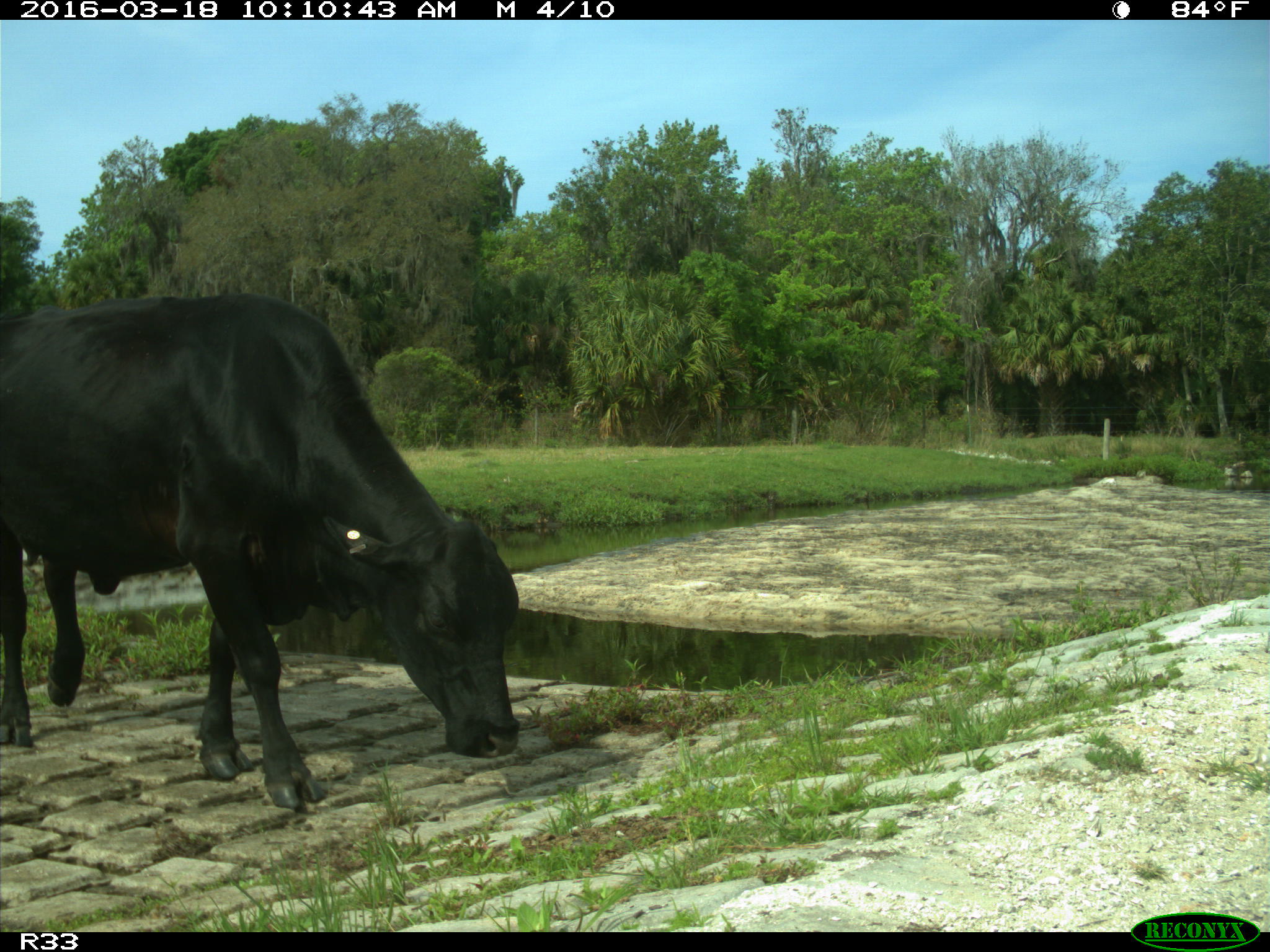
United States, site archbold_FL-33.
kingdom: Animalia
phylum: Chordata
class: Mammalia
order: Artiodactyla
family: Bovidae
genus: Bos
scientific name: Bos taurus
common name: domestic cow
Bos taurus (domestic cow).